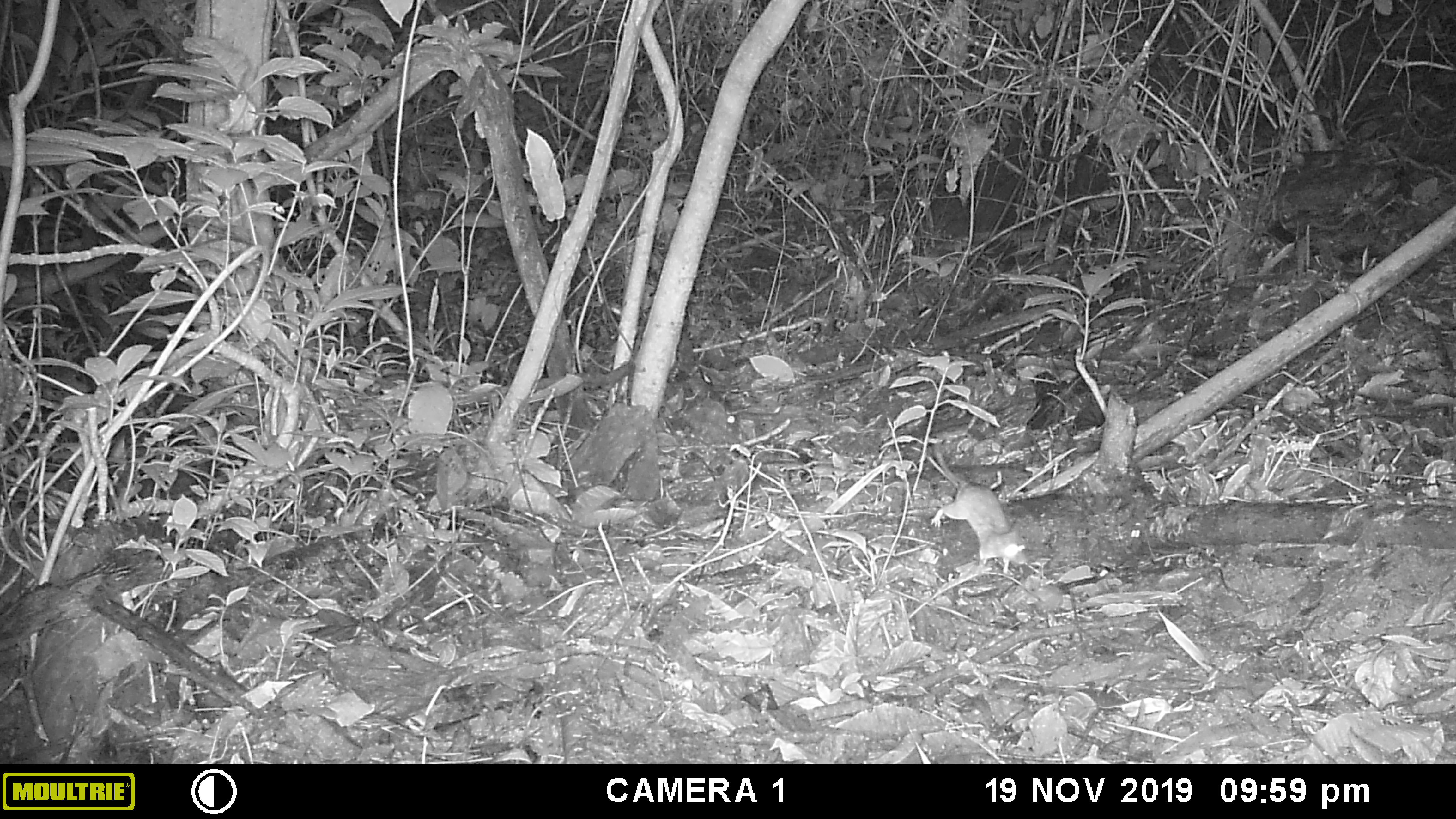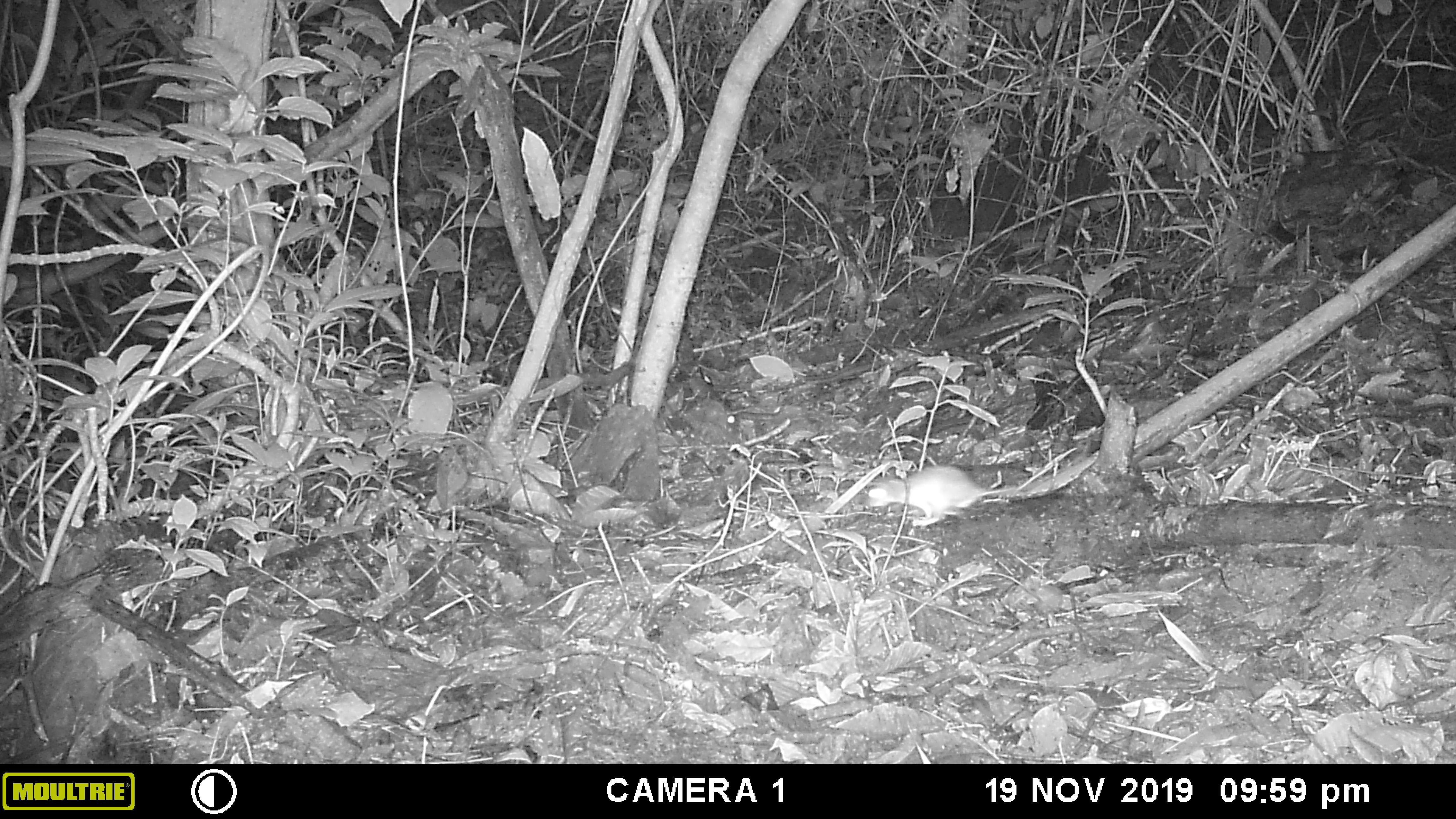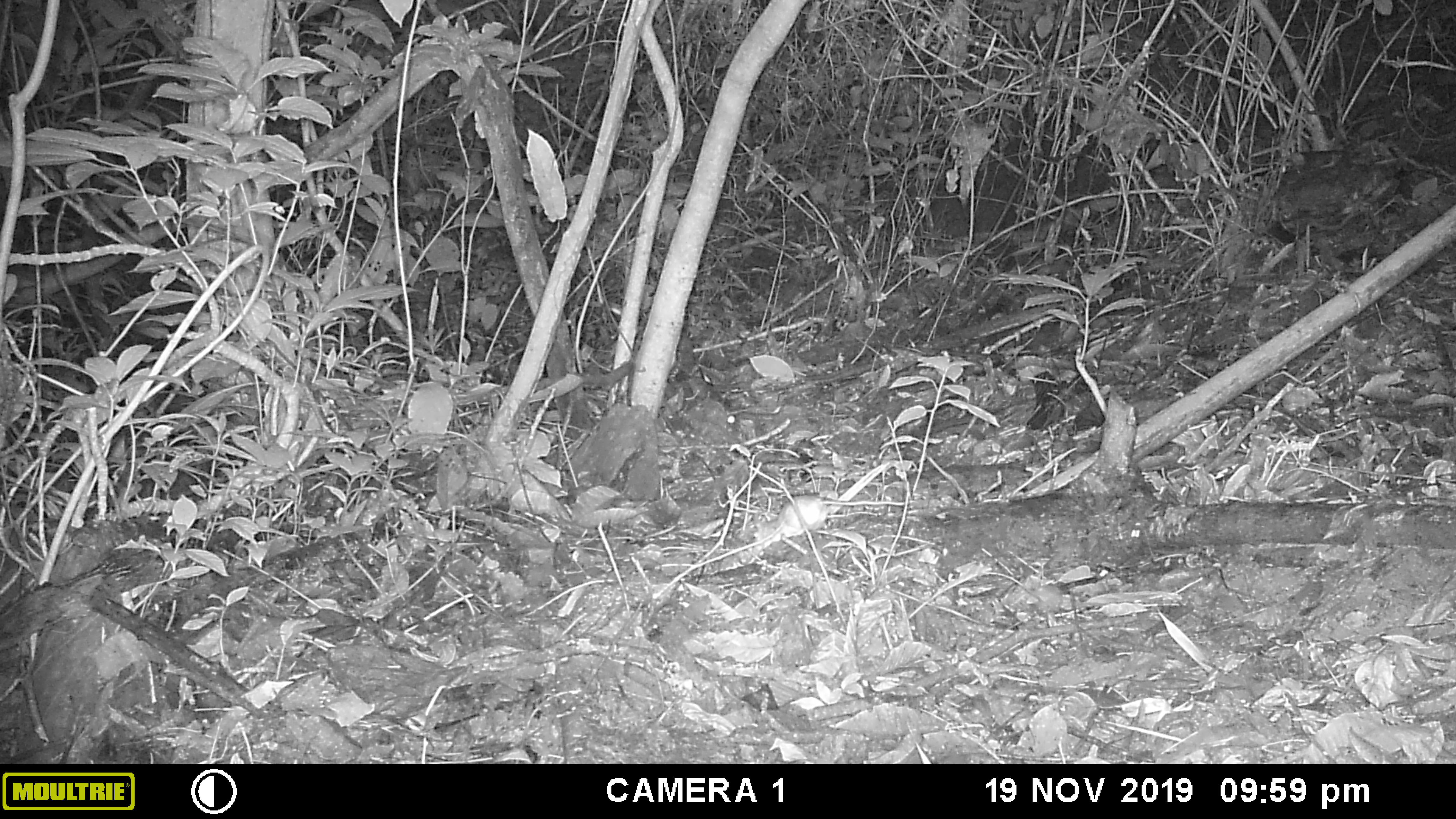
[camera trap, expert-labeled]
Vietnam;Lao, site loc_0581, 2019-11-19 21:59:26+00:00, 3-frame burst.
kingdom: Animalia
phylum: Chordata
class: Mammalia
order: Rodentia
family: Muridae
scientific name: Muridae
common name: old-world mice and rats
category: unidentified murid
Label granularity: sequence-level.